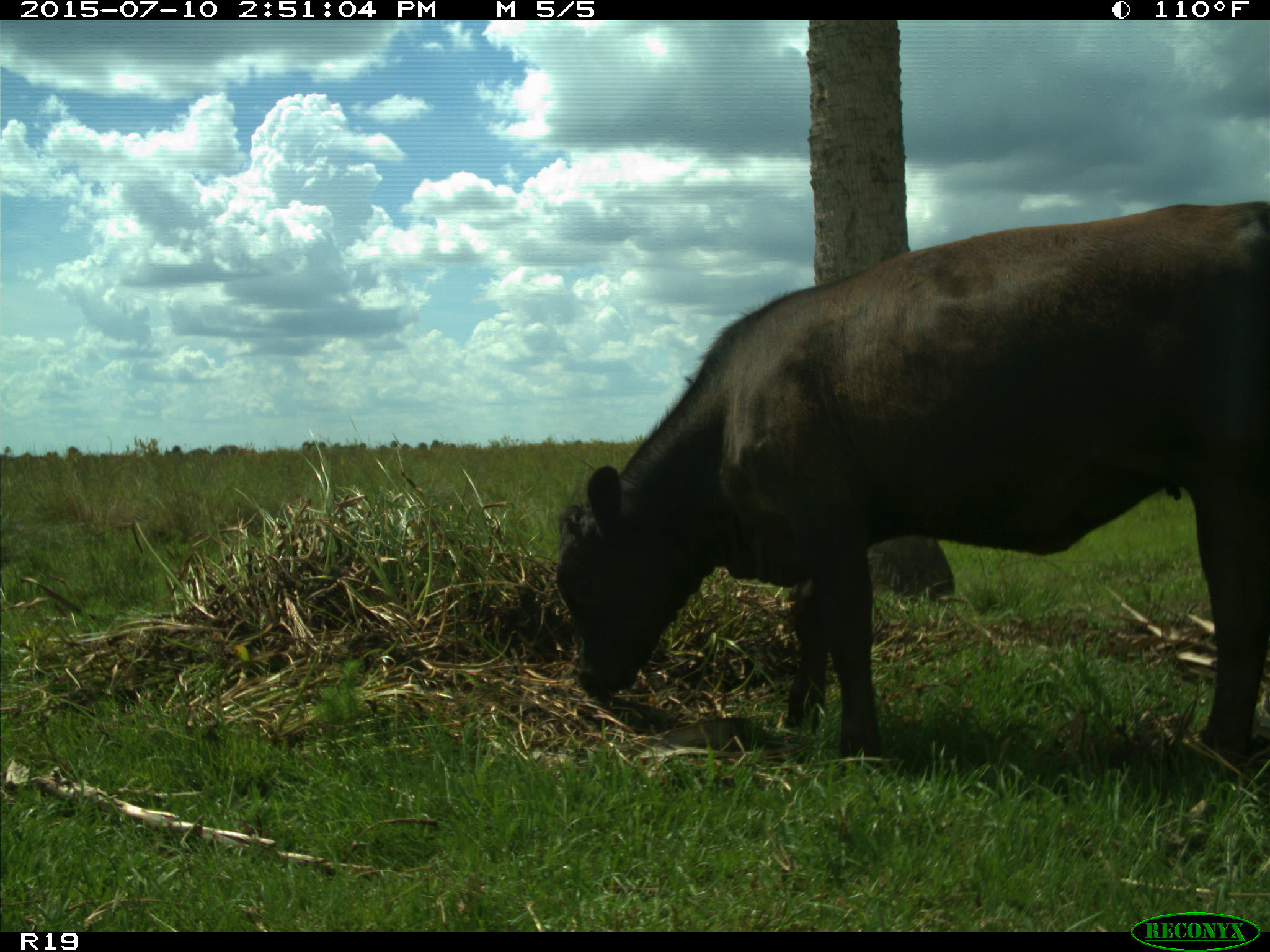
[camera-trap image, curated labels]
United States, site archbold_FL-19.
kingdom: Animalia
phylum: Chordata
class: Mammalia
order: Artiodactyla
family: Bovidae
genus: Bos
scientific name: Bos taurus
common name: domestic cow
Bos taurus (domestic cow).